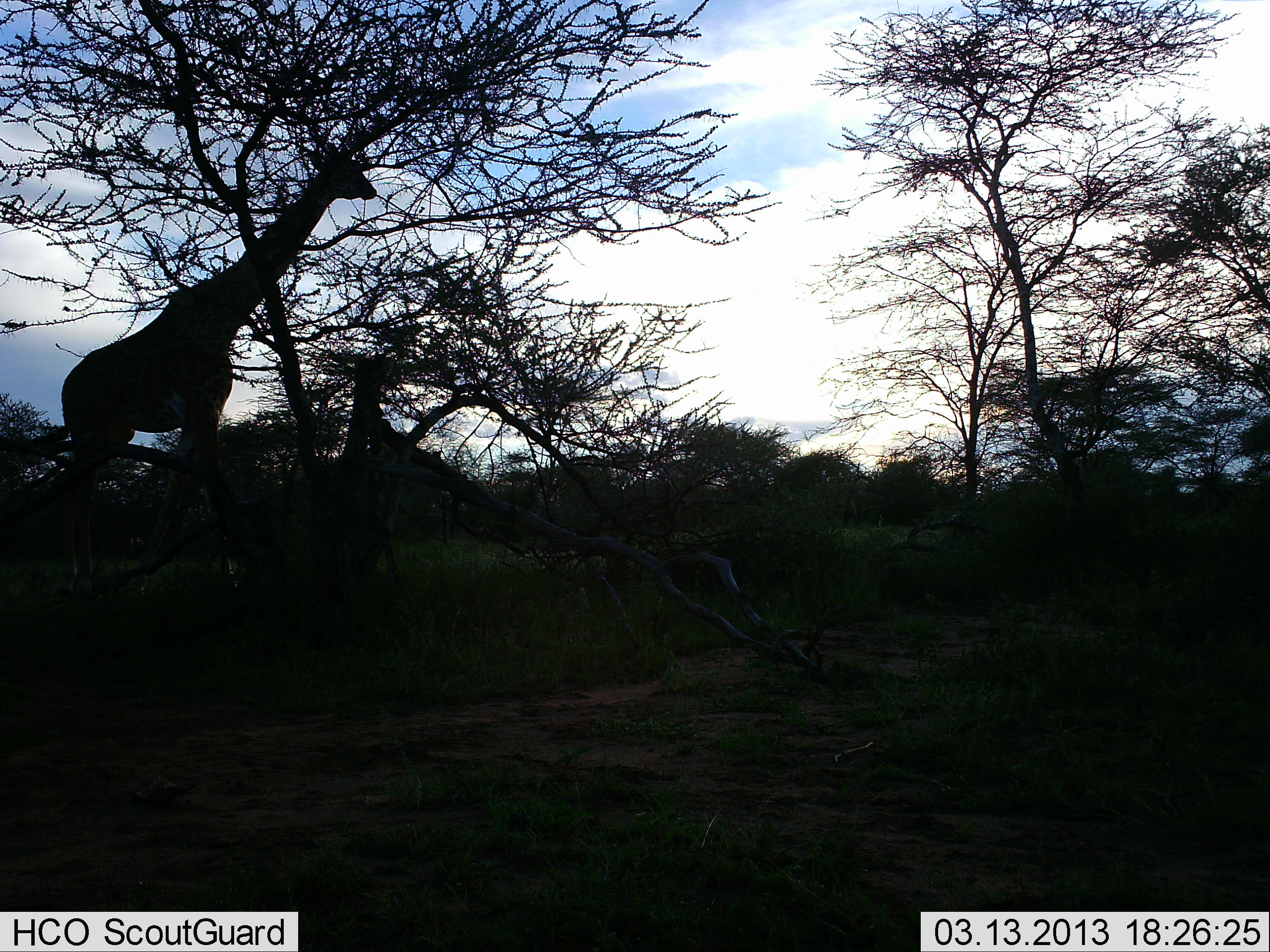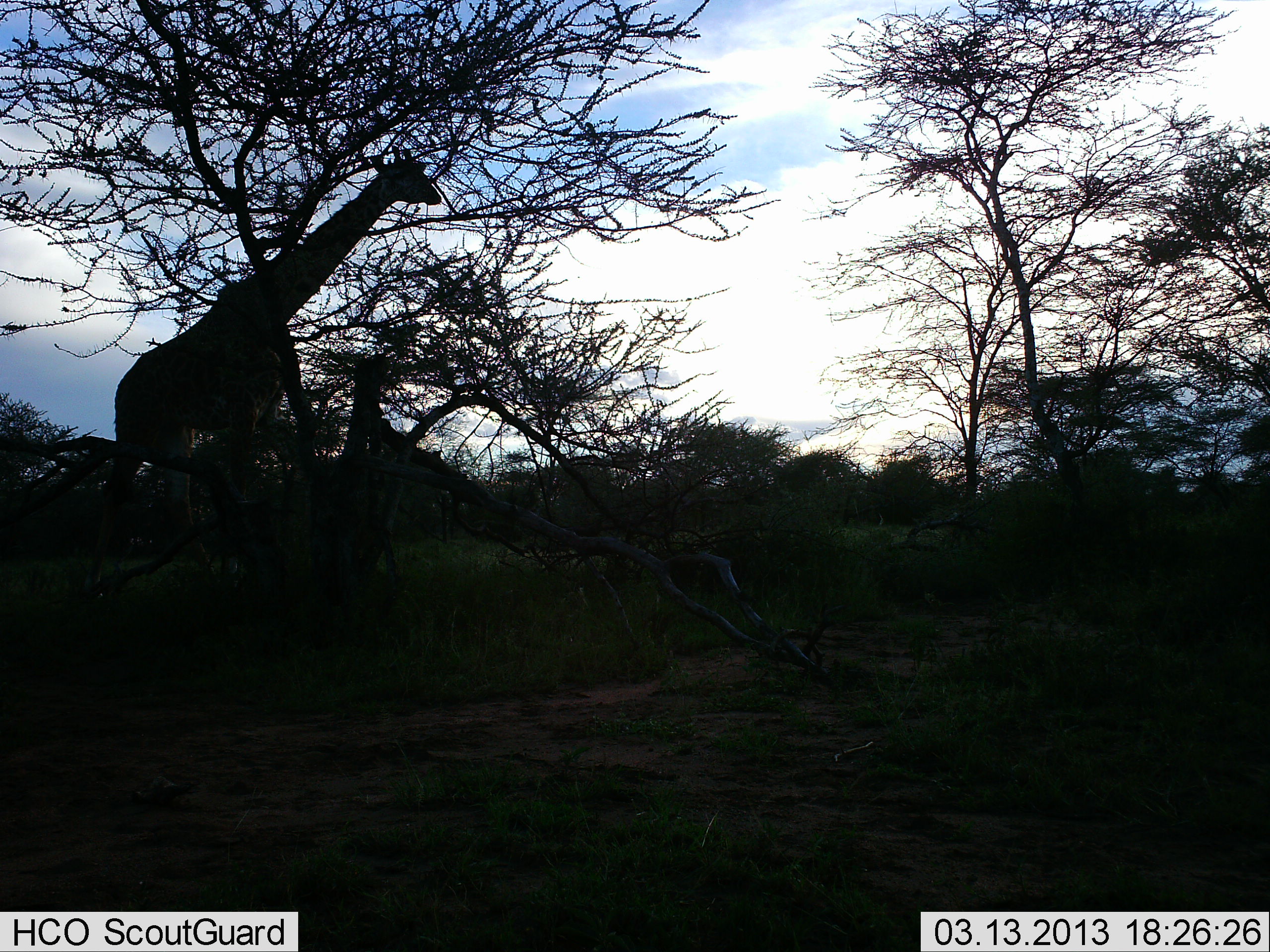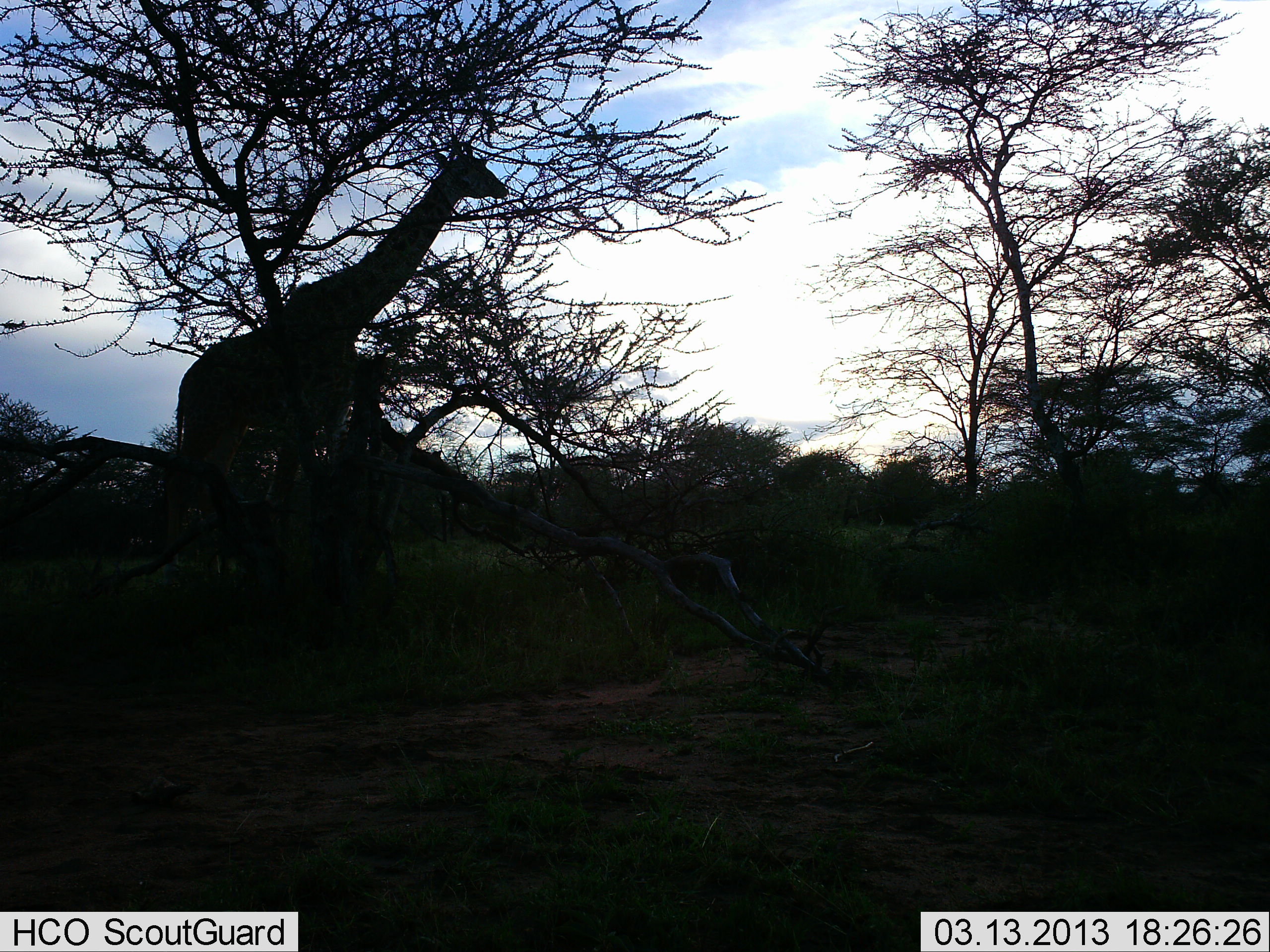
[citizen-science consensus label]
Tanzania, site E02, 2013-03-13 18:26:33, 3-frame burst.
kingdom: Animalia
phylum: Chordata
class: Mammalia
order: Artiodactyla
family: Giraffidae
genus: Giraffa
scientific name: Giraffa camelopardalis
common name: giraffe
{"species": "giraffe (Giraffa camelopardalis)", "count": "1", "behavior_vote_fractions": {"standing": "23%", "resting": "0%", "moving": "86%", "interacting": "0%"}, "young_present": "0%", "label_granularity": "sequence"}